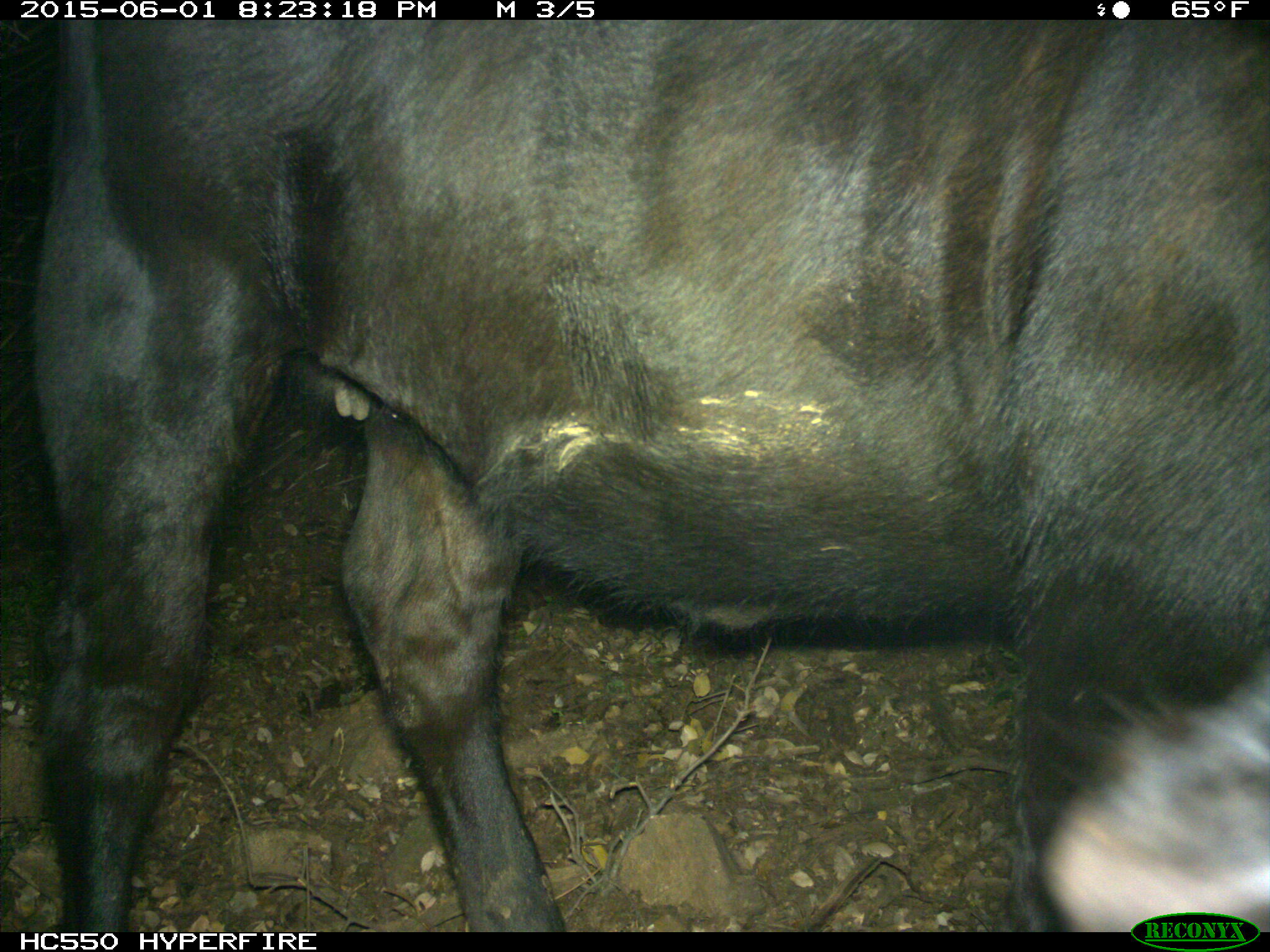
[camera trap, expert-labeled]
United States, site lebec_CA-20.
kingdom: Animalia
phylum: Chordata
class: Mammalia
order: Artiodactyla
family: Bovidae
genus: Bos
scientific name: Bos taurus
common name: domestic cow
Bos taurus (domestic cow).